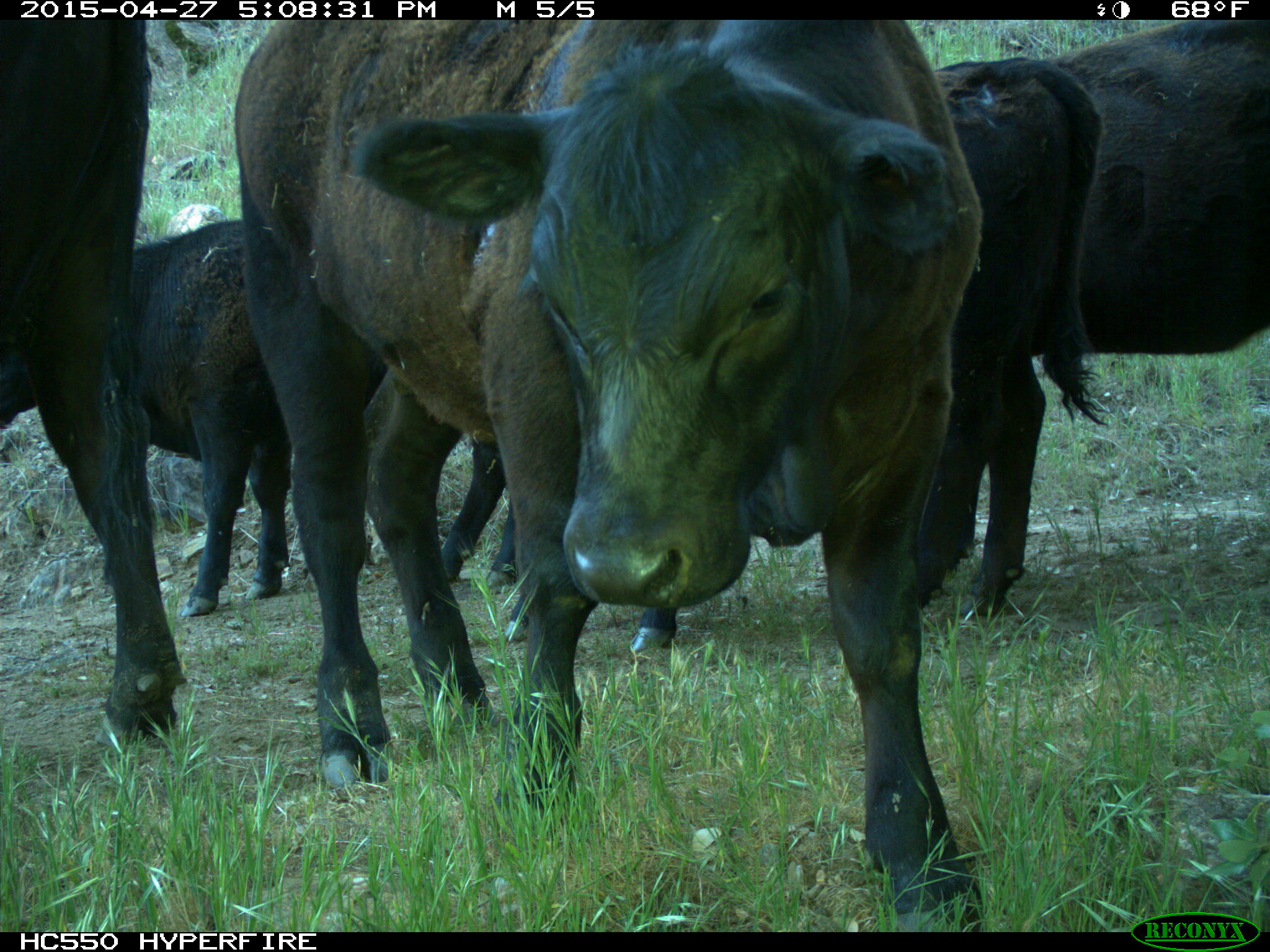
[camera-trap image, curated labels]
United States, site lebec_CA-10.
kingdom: Animalia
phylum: Chordata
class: Mammalia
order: Artiodactyla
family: Bovidae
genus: Bos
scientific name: Bos taurus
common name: domestic cow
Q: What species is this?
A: Bos taurus (domestic cow).